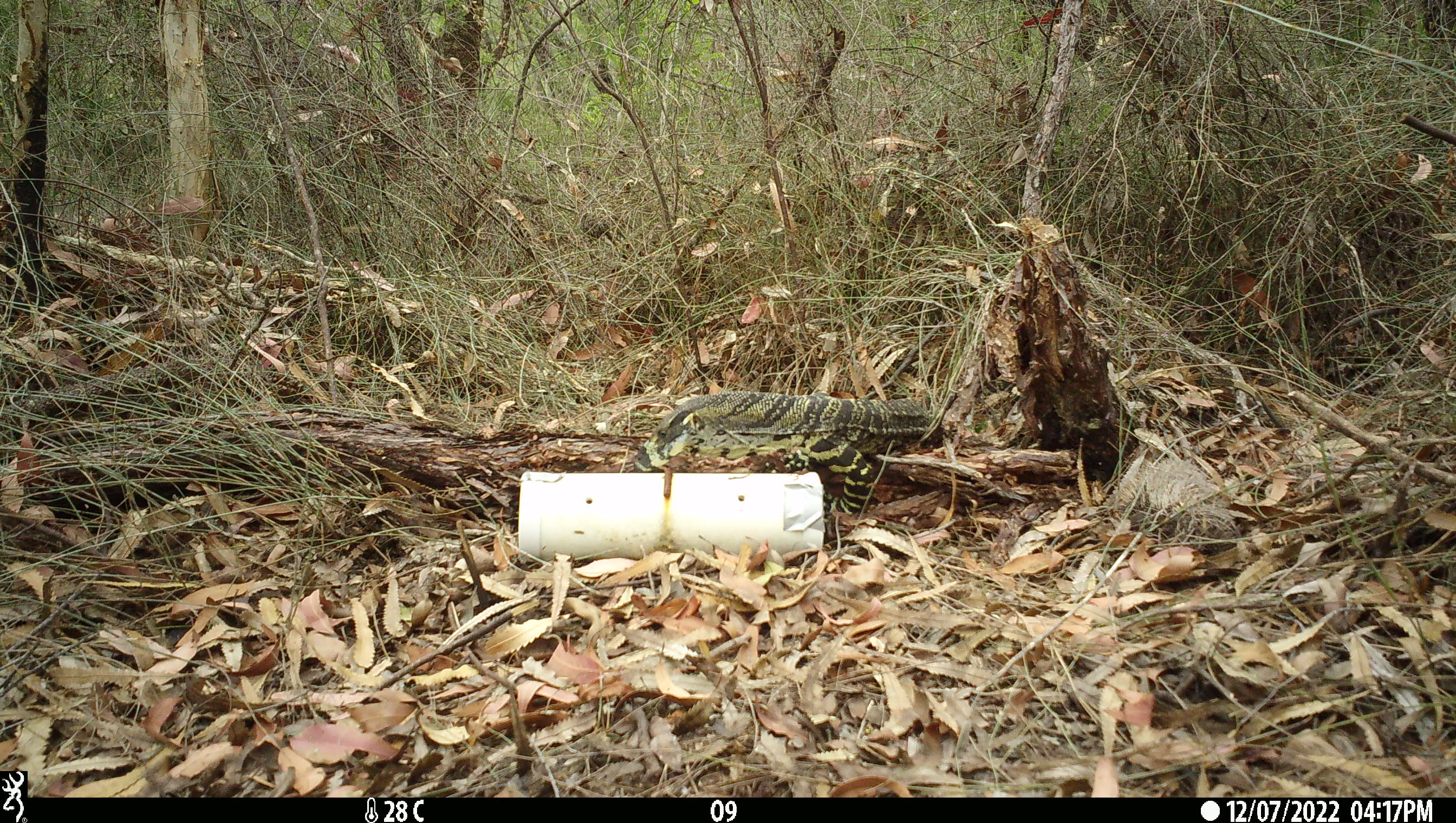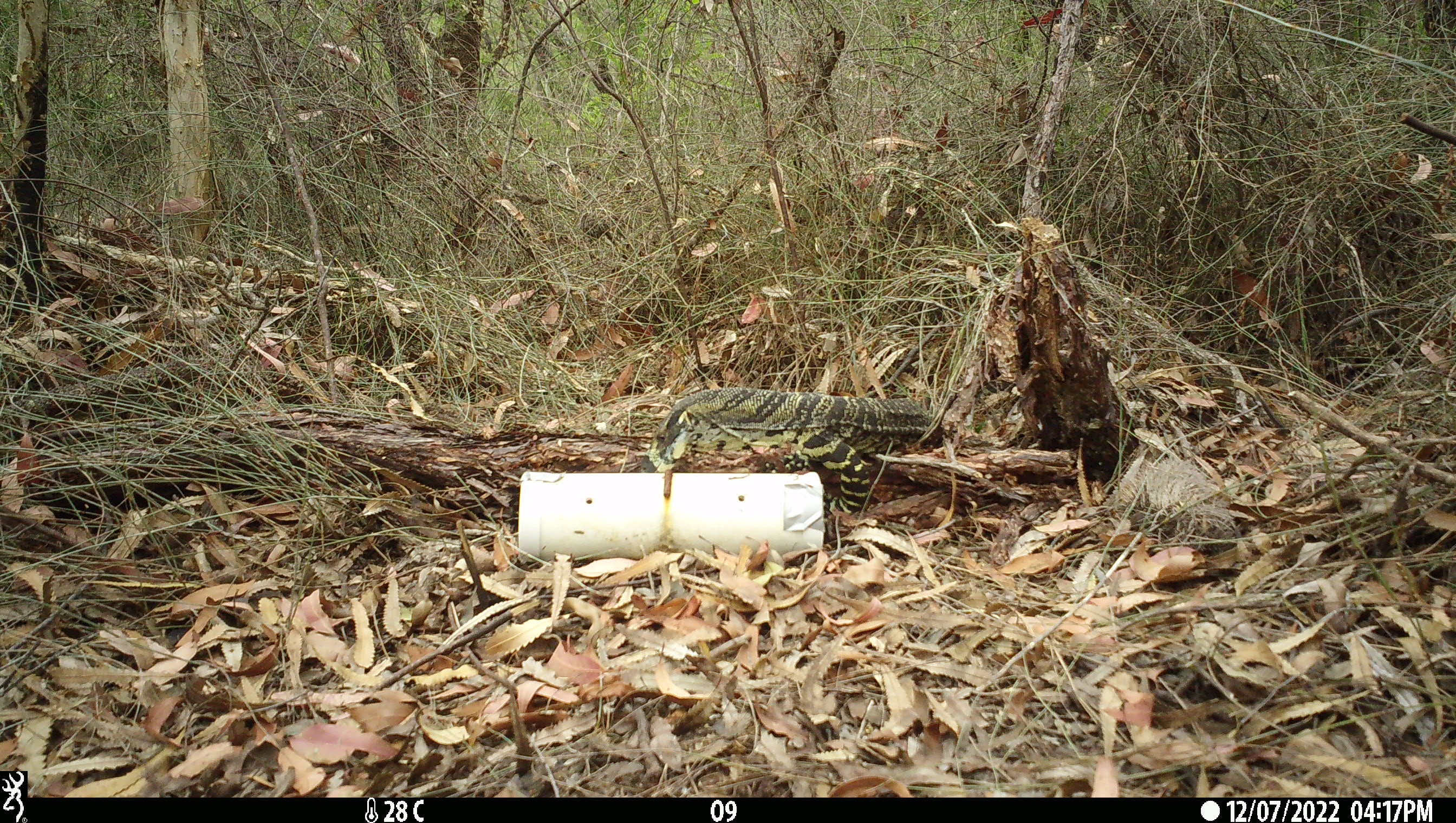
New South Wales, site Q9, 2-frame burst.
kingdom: Animalia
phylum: Chordata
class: Reptilia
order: Squamata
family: Varanidae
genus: Varanus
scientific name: Varanus varius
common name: lace monitor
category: goanna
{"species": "goanna (lace monitor) (Varanus varius)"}